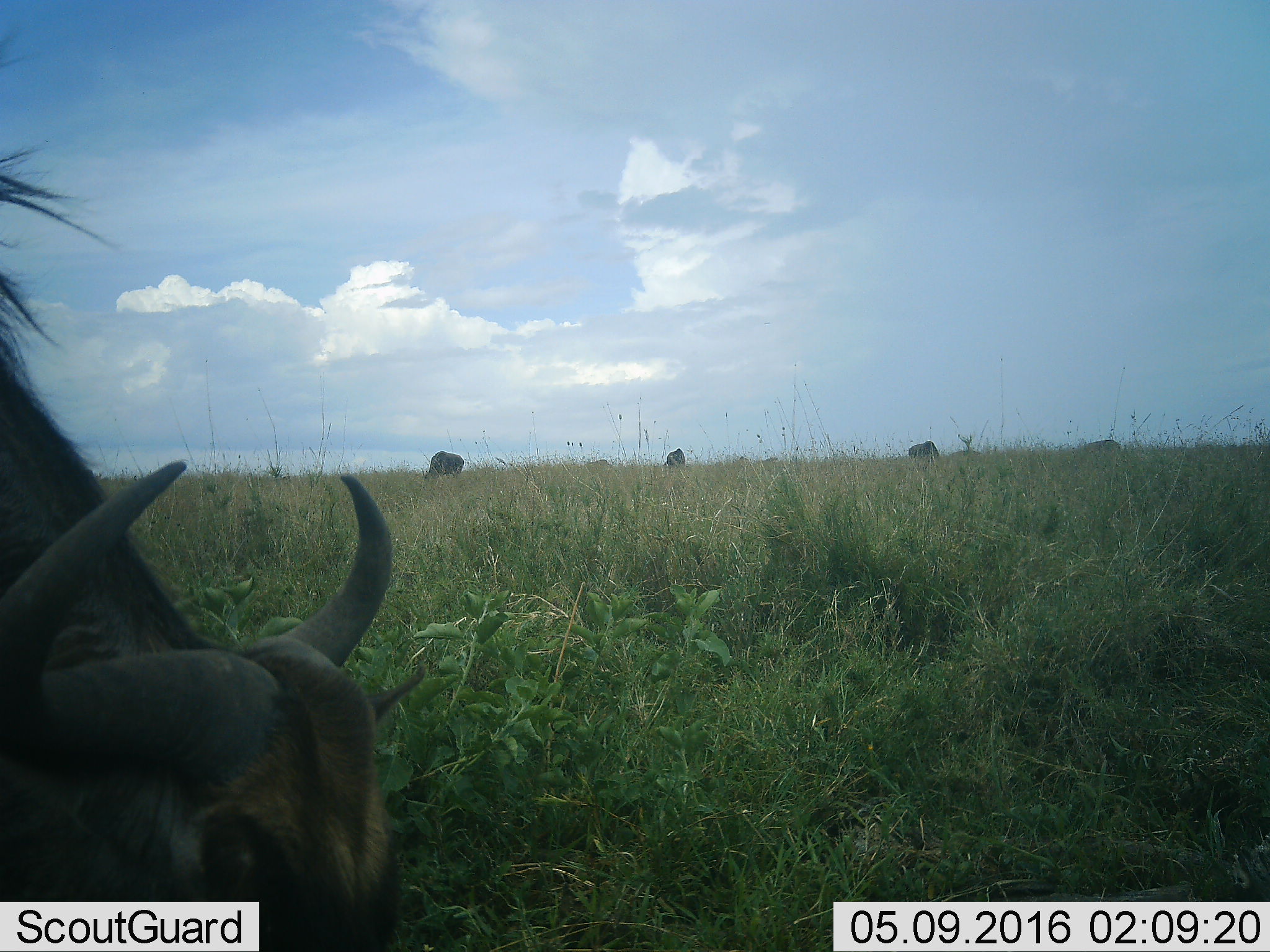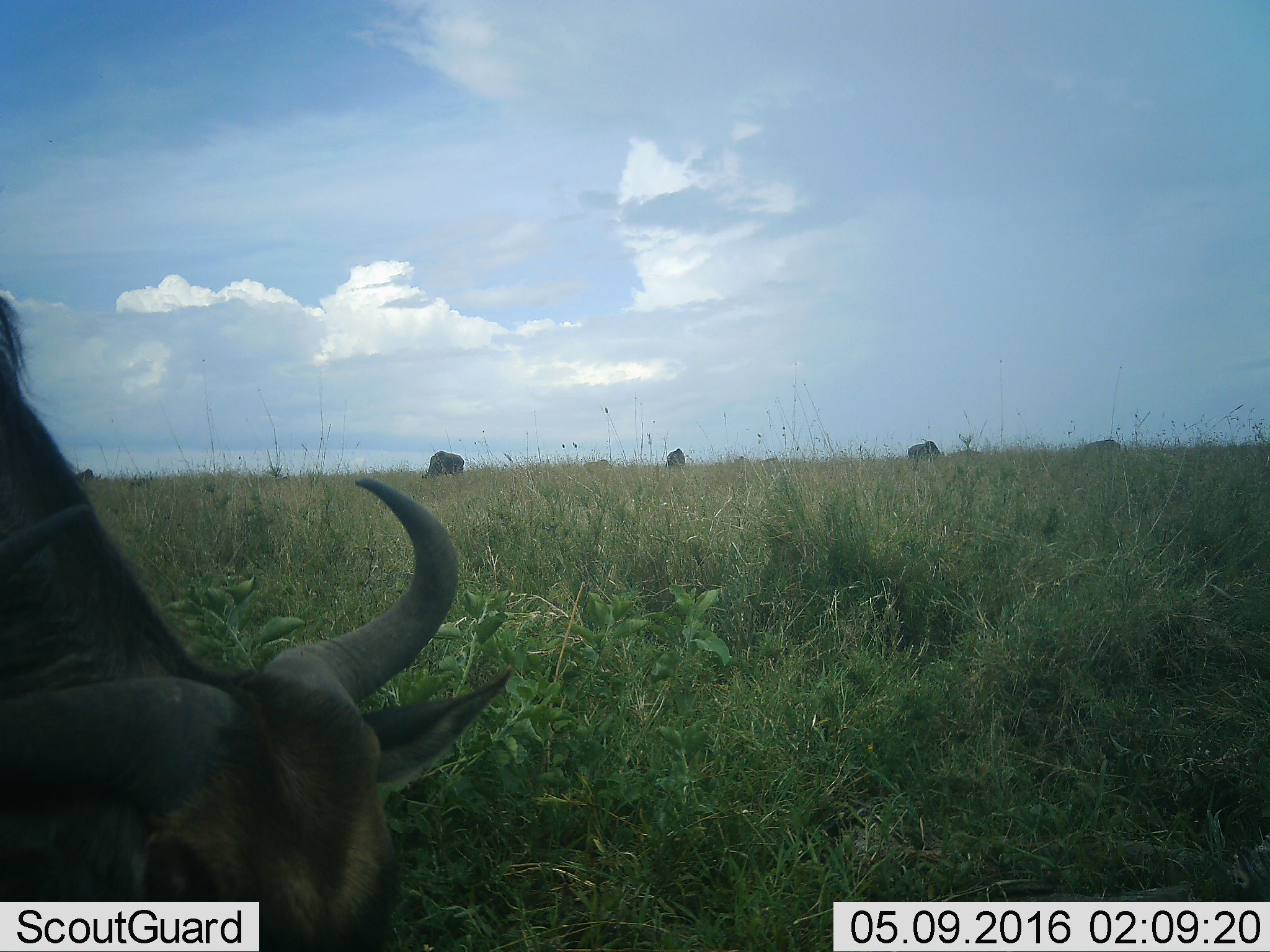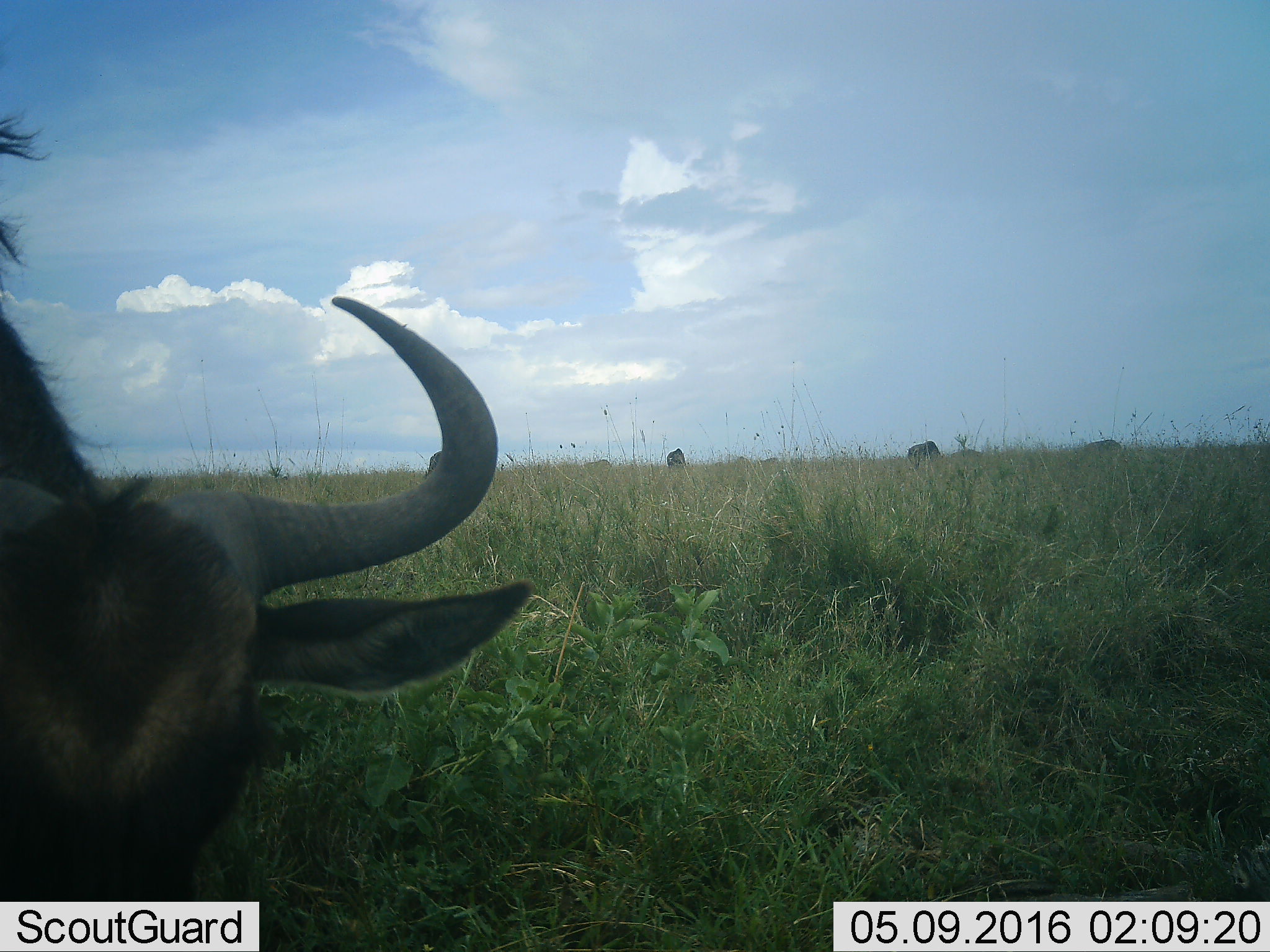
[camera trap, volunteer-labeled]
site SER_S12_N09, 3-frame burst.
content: unidentified animal